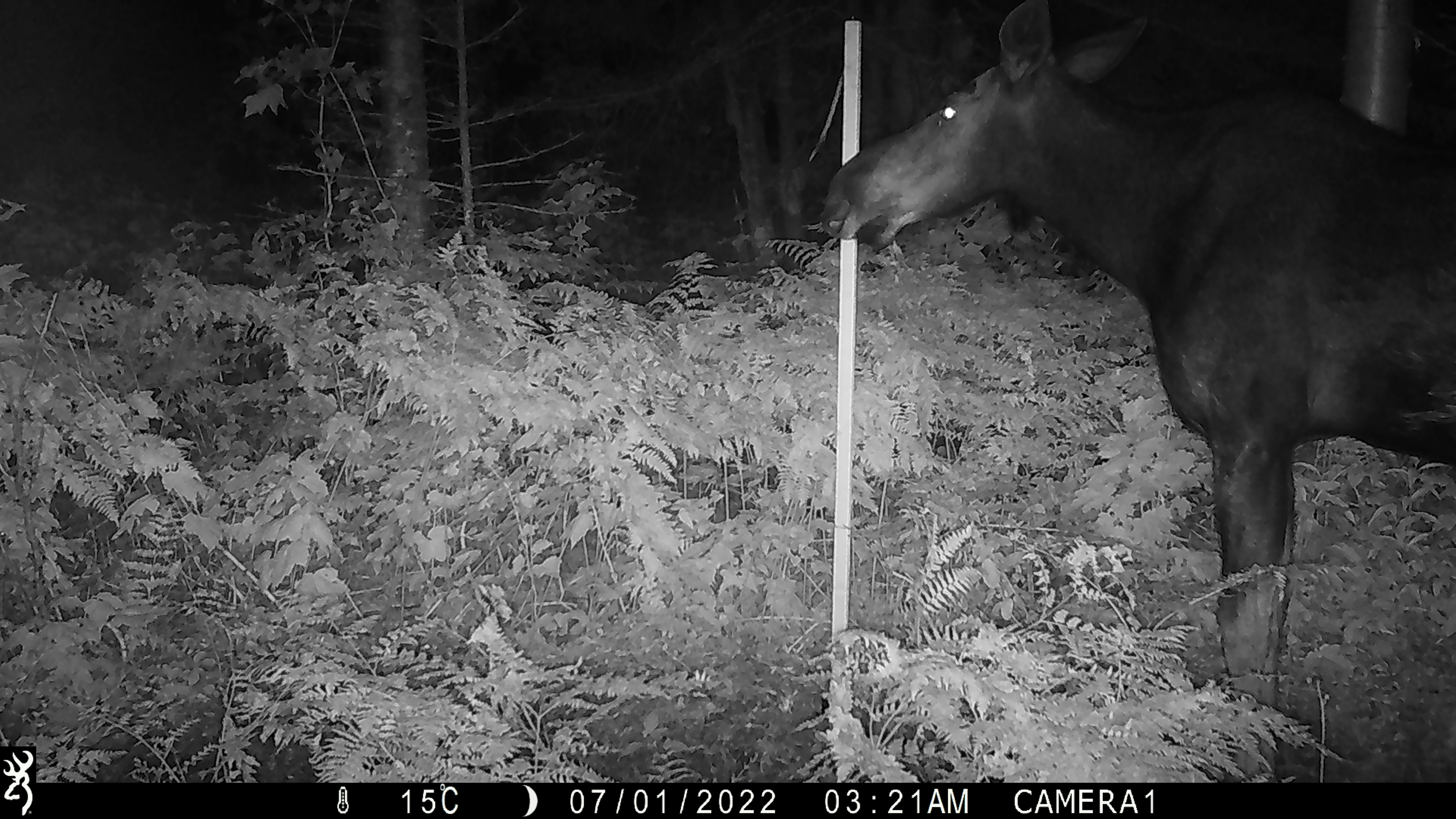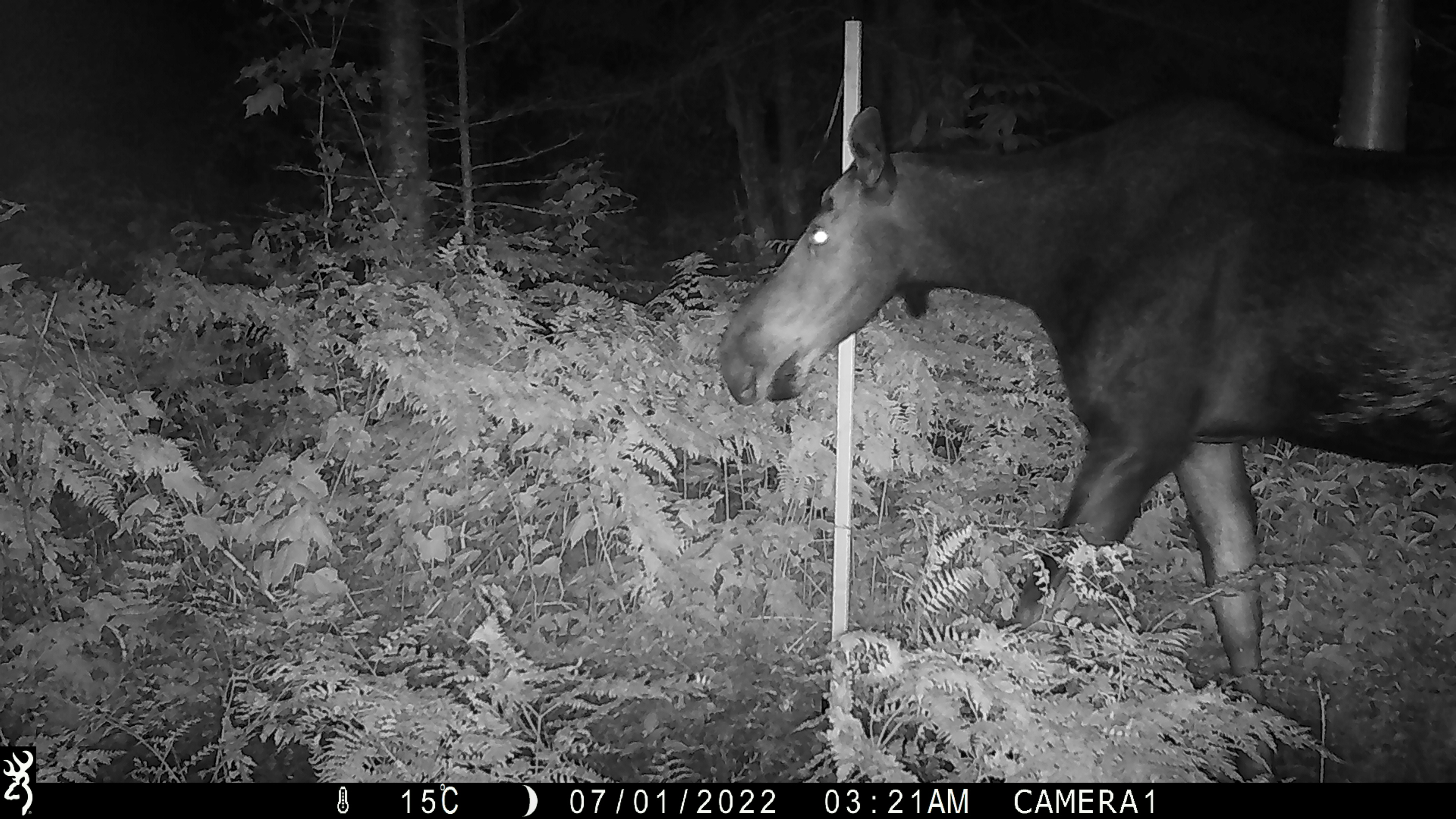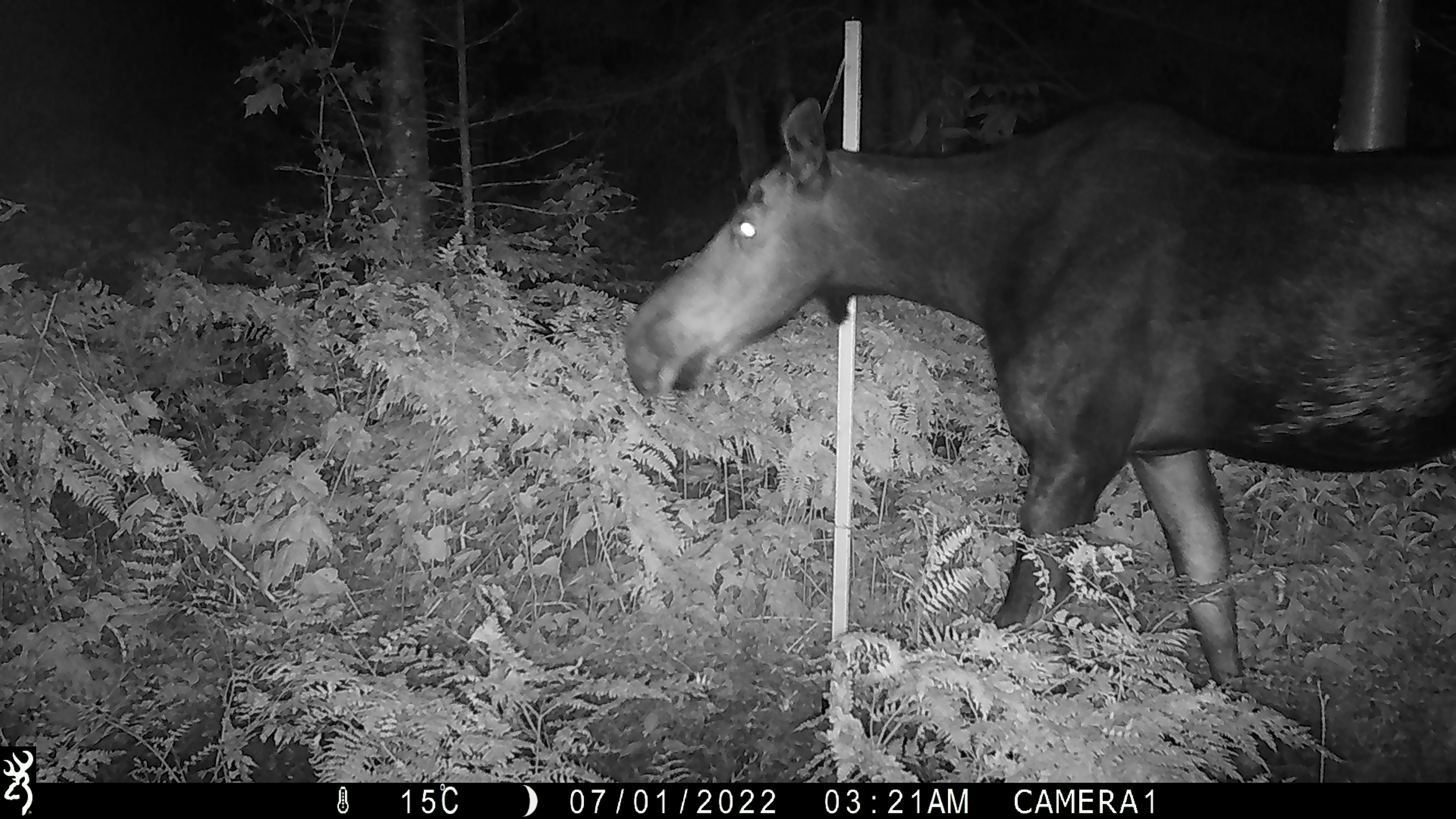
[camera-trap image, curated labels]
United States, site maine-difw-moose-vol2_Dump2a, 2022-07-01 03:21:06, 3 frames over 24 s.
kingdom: Animalia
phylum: Chordata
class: Mammalia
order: Artiodactyla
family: Cervidae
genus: Alces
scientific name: Alces alces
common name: moose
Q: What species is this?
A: Moose (Alces alces).